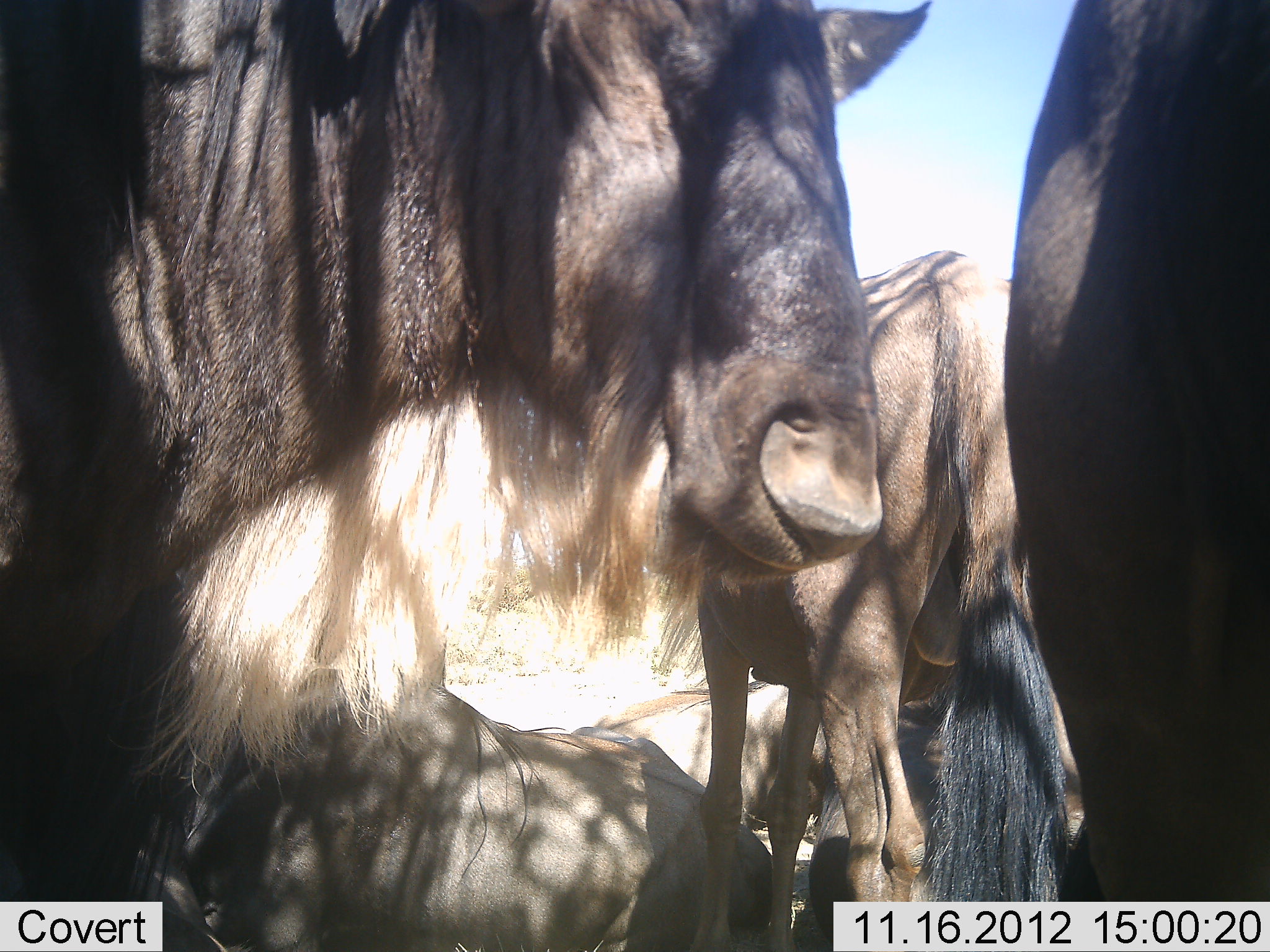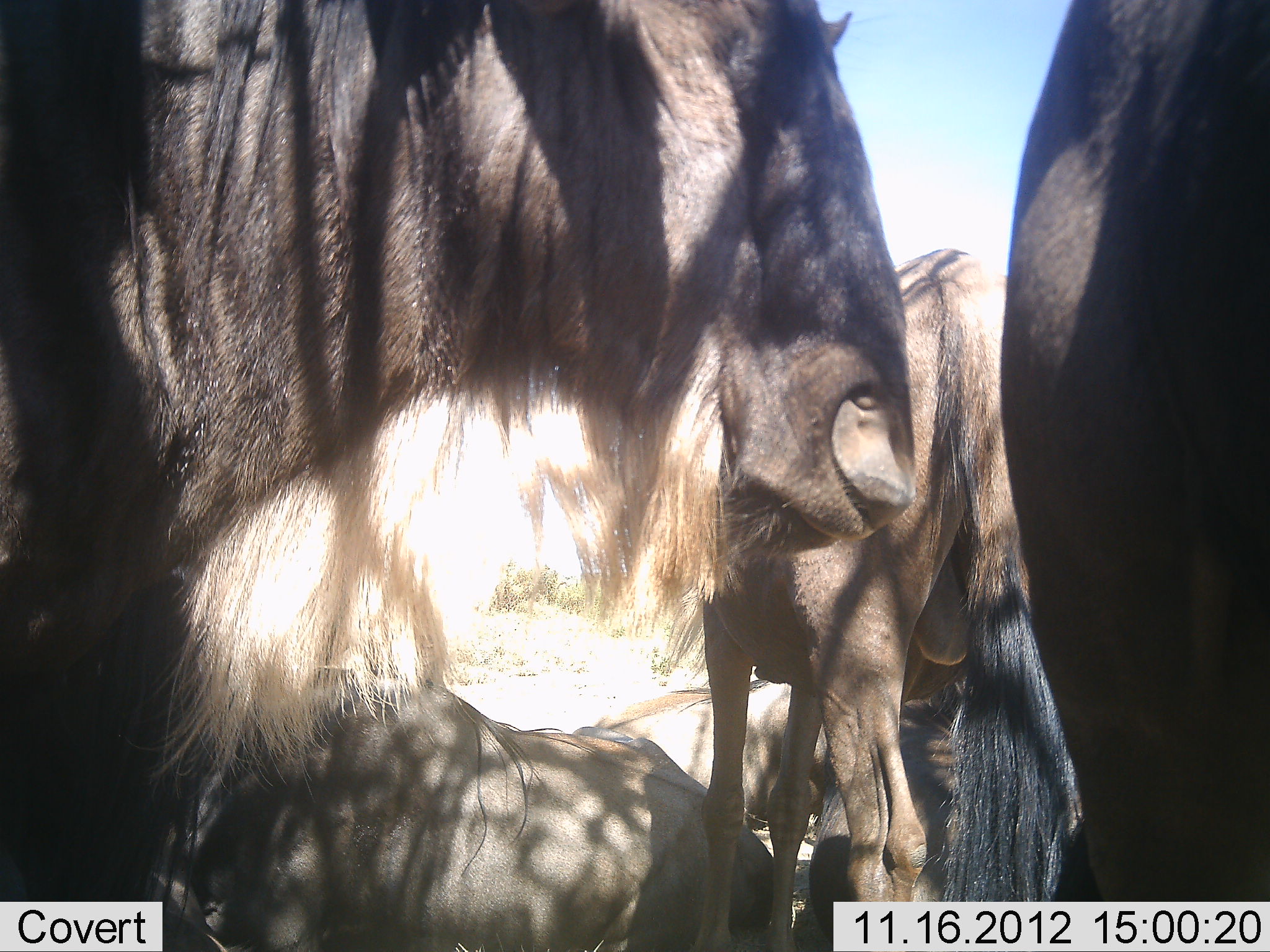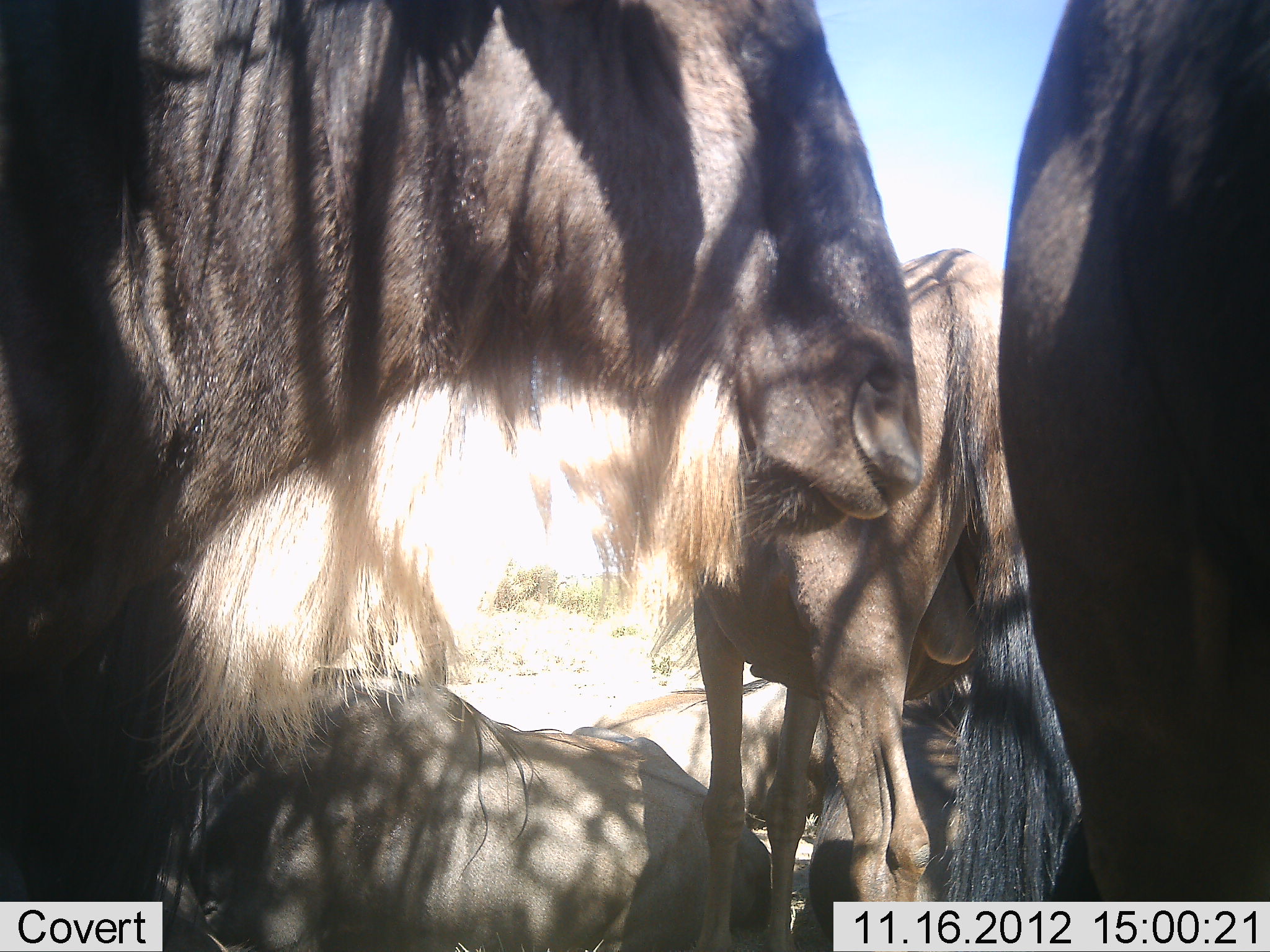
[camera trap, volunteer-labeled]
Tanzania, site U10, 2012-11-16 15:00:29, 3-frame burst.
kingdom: Animalia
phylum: Chordata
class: Mammalia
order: Artiodactyla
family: Bovidae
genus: Connochaetes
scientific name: Connochaetes taurinus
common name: blue wildebeest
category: wildebeest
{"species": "wildebeest (blue wildebeest) (Connochaetes taurinus)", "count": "5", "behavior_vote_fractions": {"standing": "90%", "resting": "100%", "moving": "0%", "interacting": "0%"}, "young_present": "0%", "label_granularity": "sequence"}